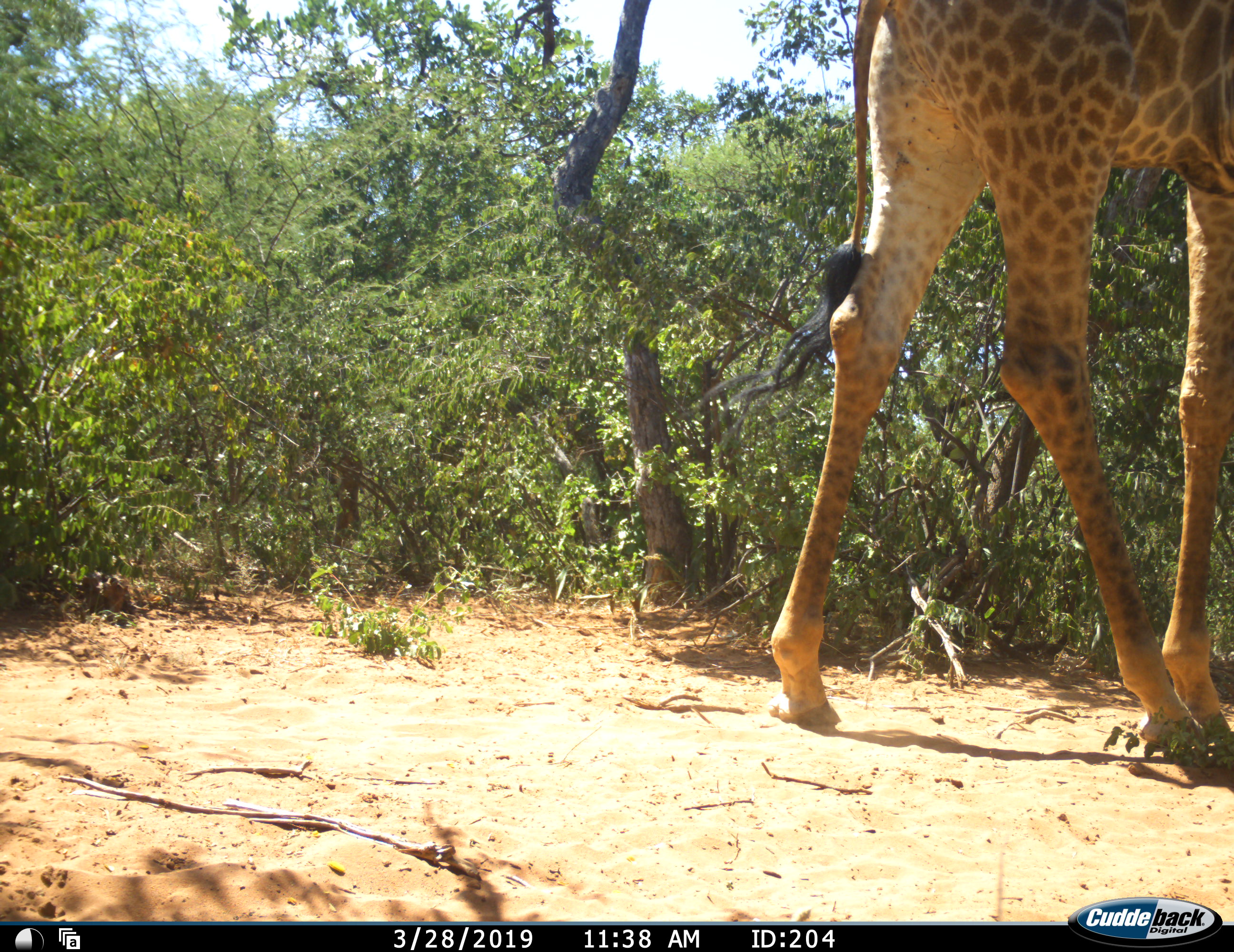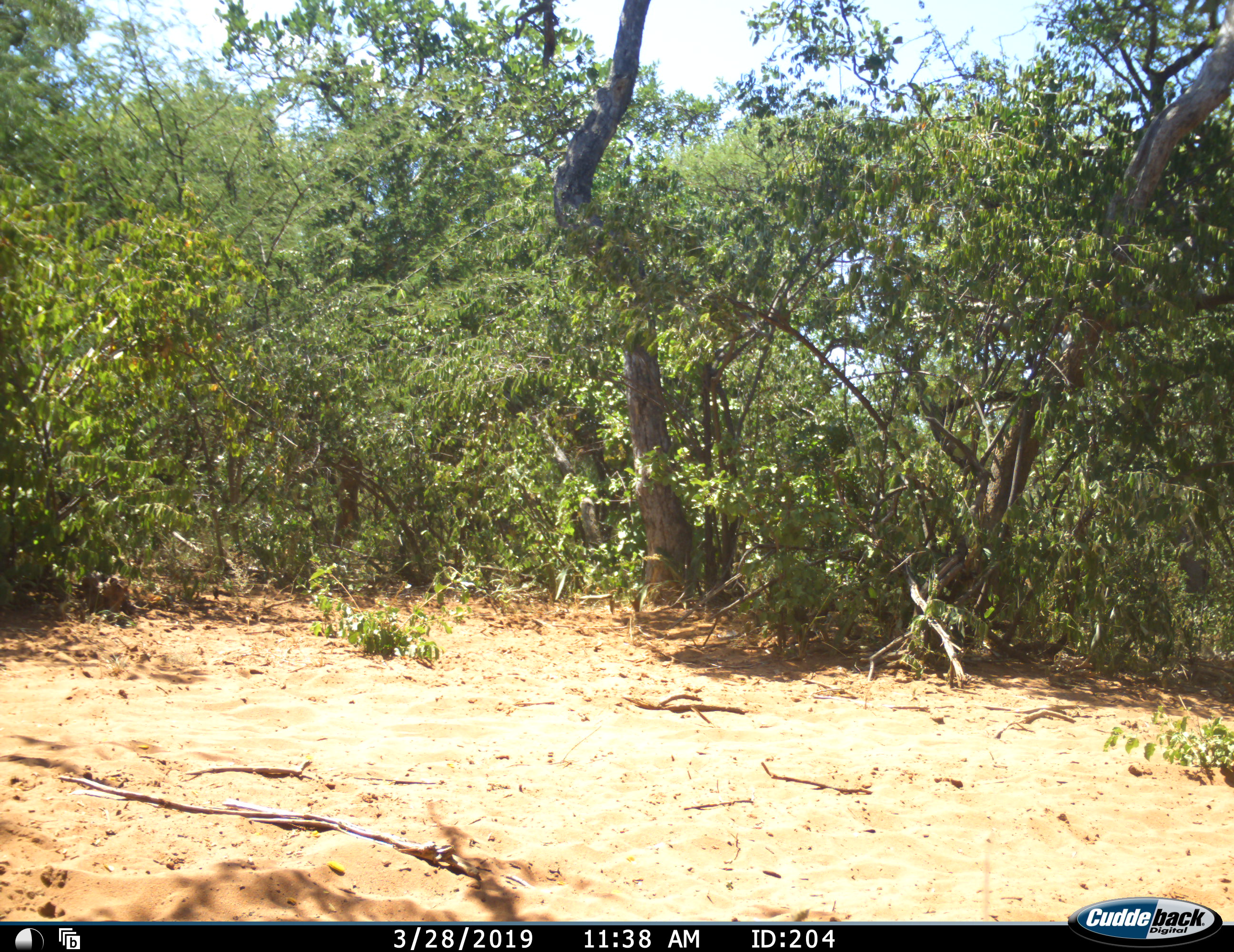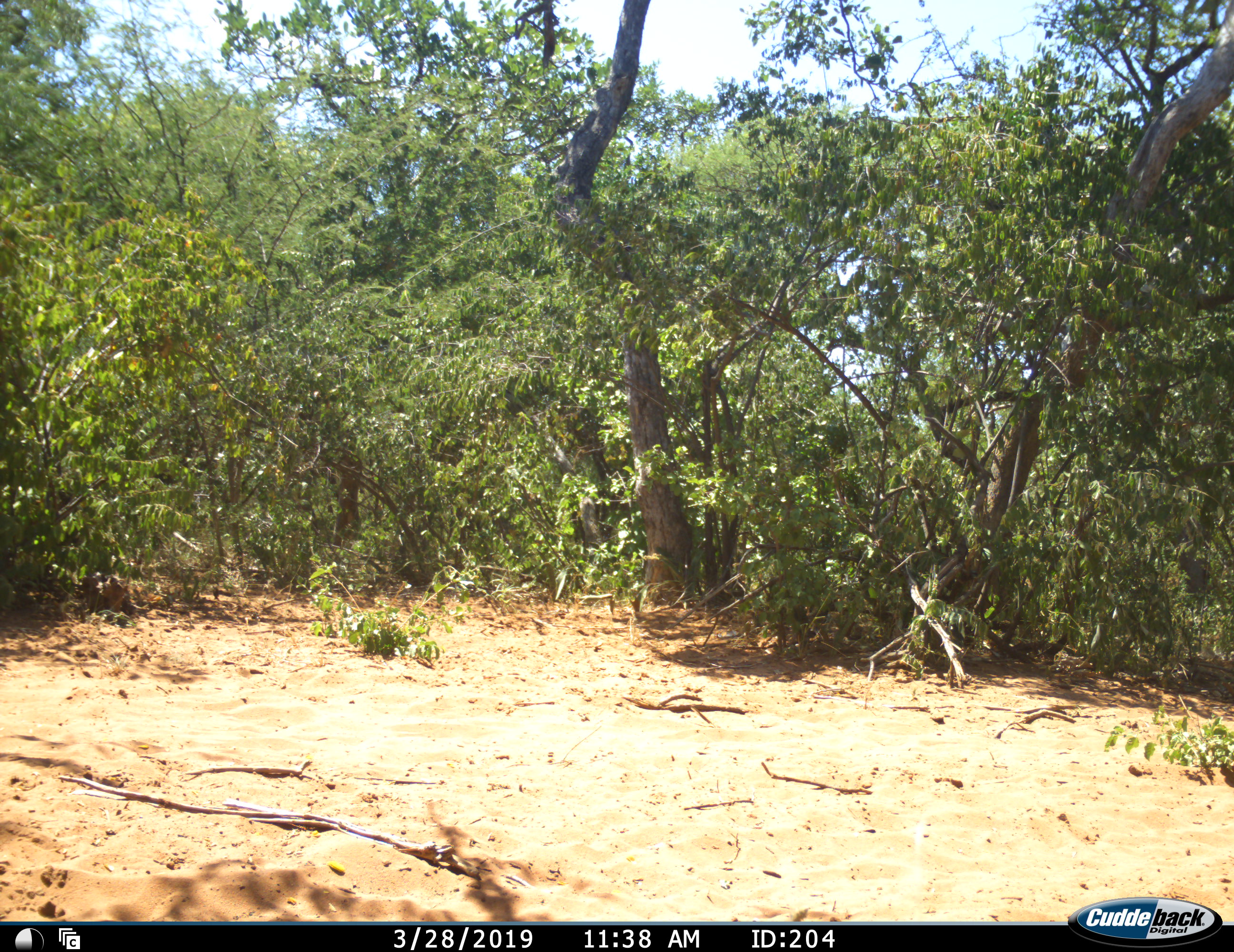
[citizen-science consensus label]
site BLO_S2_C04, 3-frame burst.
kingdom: Animalia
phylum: Chordata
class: Mammalia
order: Artiodactyla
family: Giraffidae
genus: Giraffa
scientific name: Giraffa camelopardalis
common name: giraffe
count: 1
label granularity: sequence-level